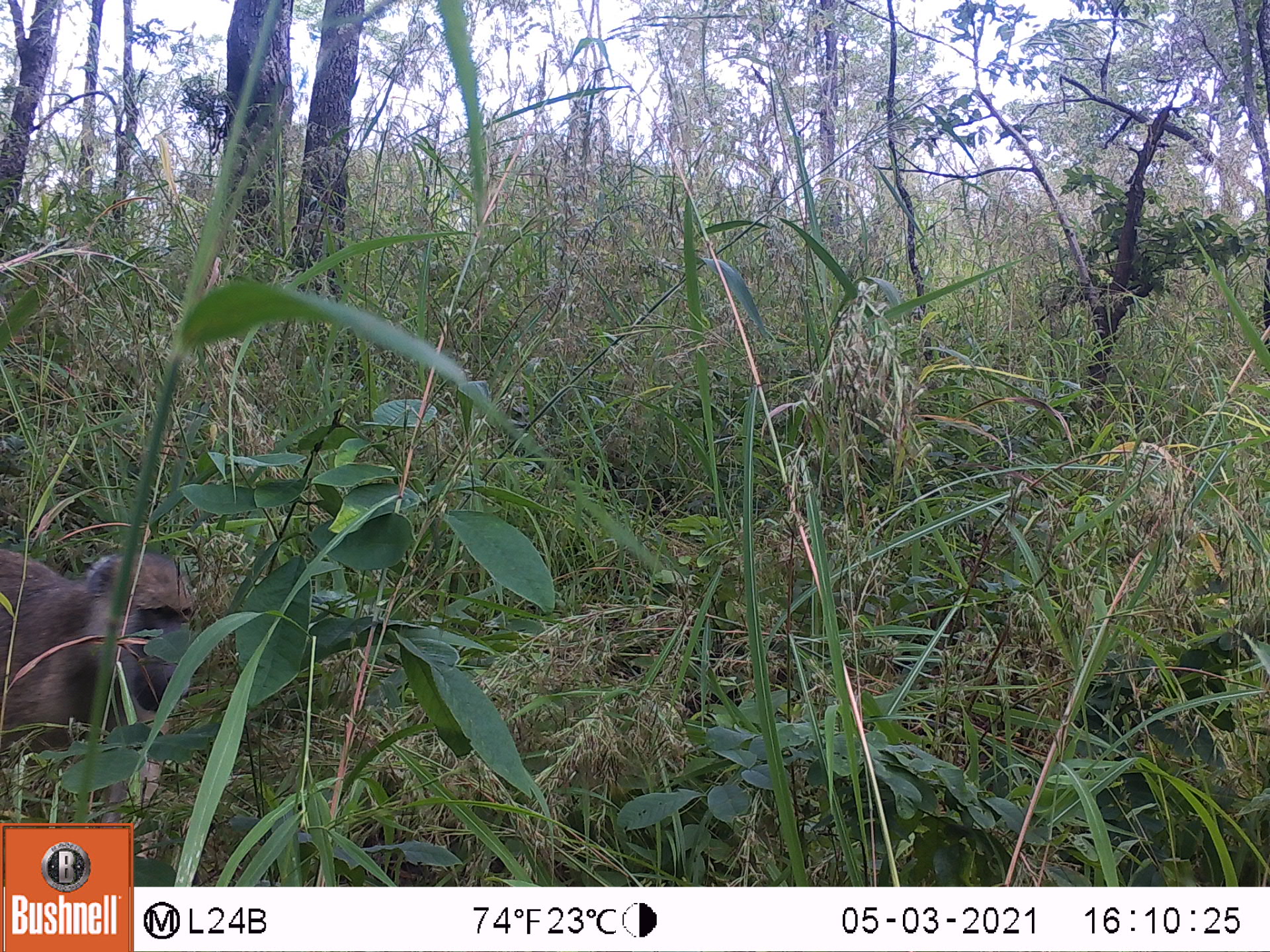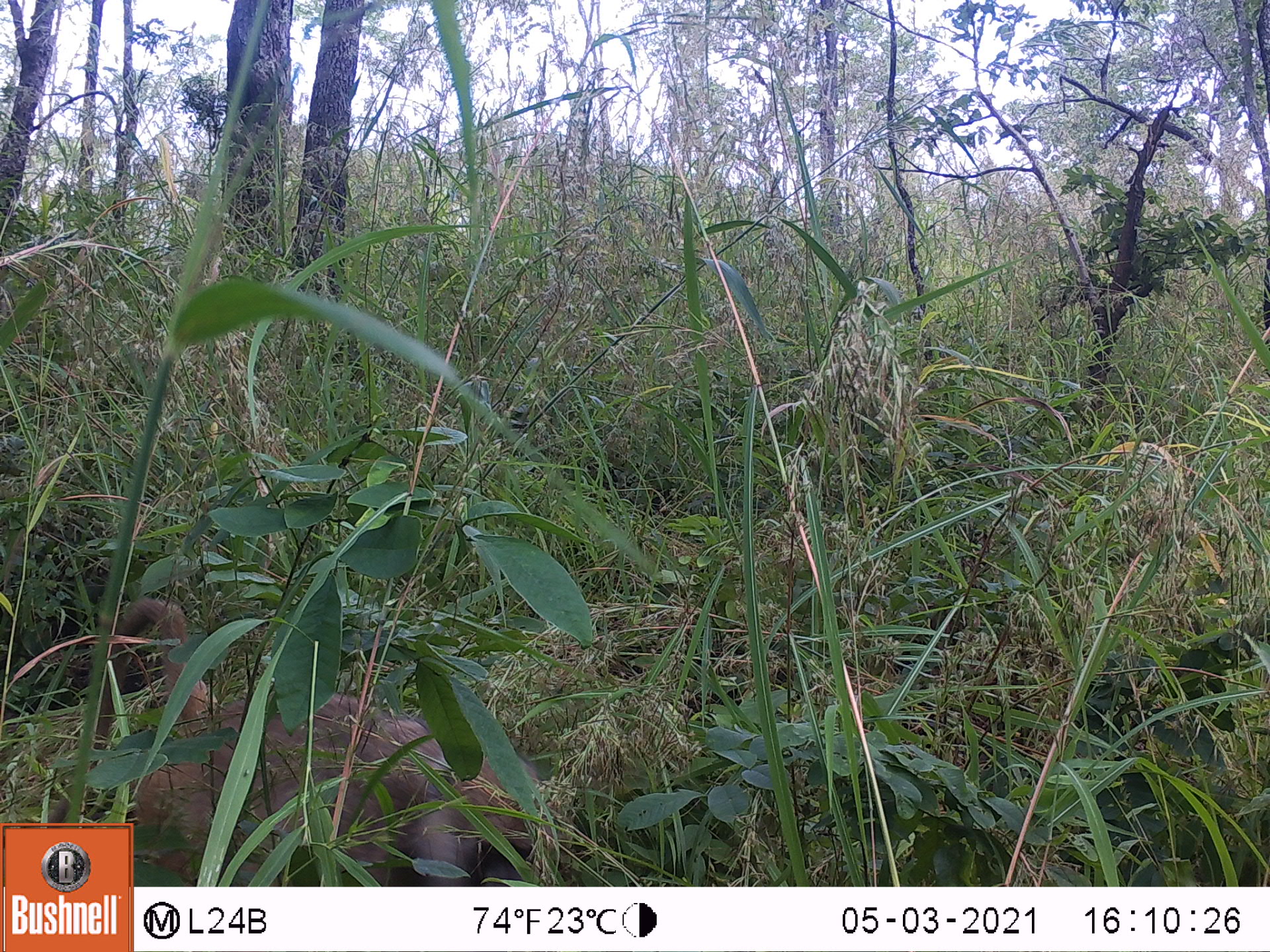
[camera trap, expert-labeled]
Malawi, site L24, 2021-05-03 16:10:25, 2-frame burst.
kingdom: Animalia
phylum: Chordata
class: Mammalia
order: Primates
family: Cercopithecidae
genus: Papio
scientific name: Papio cynocephalus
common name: yellow baboon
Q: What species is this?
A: Yellow baboon (Papio cynocephalus).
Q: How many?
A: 1.